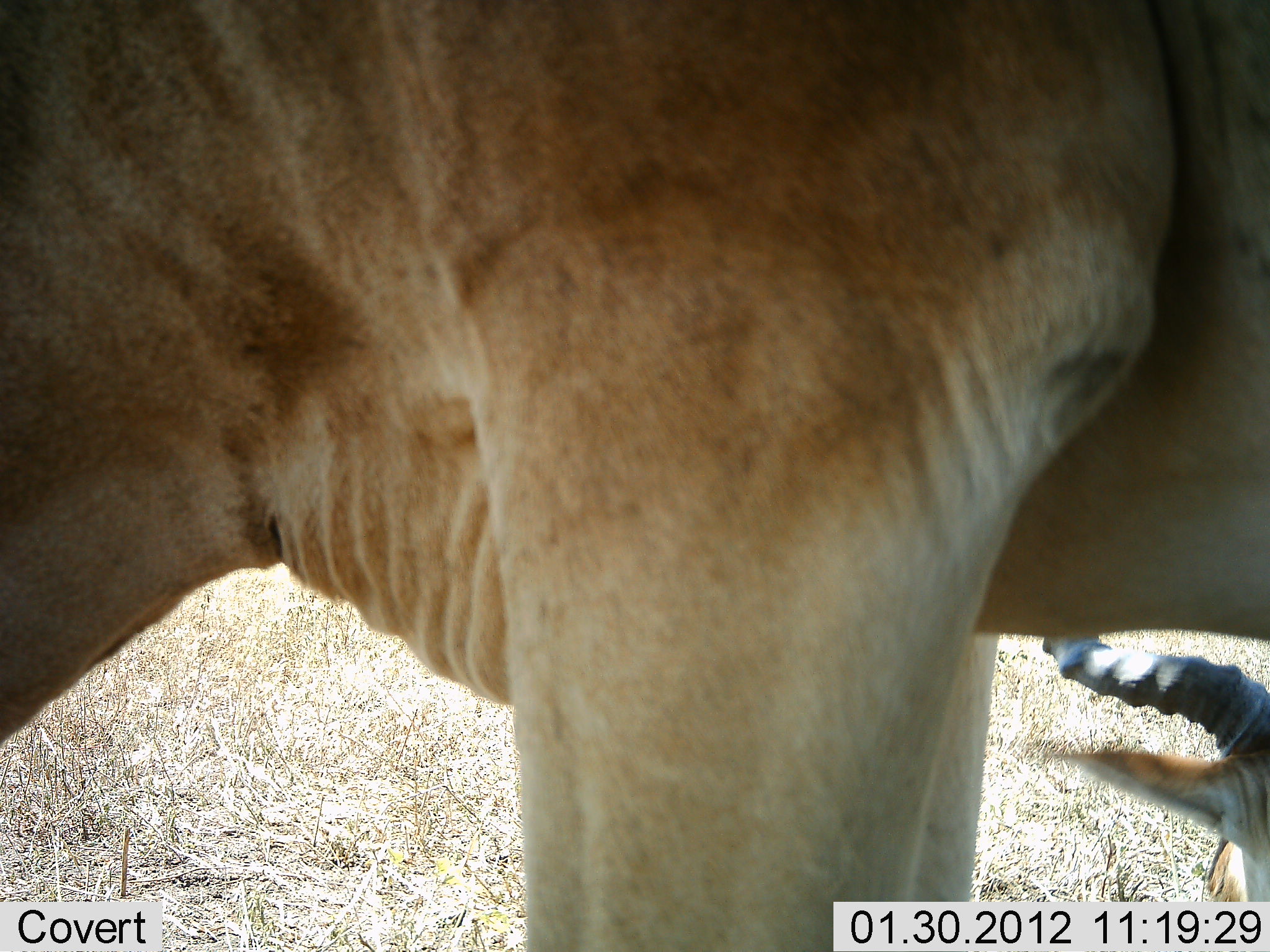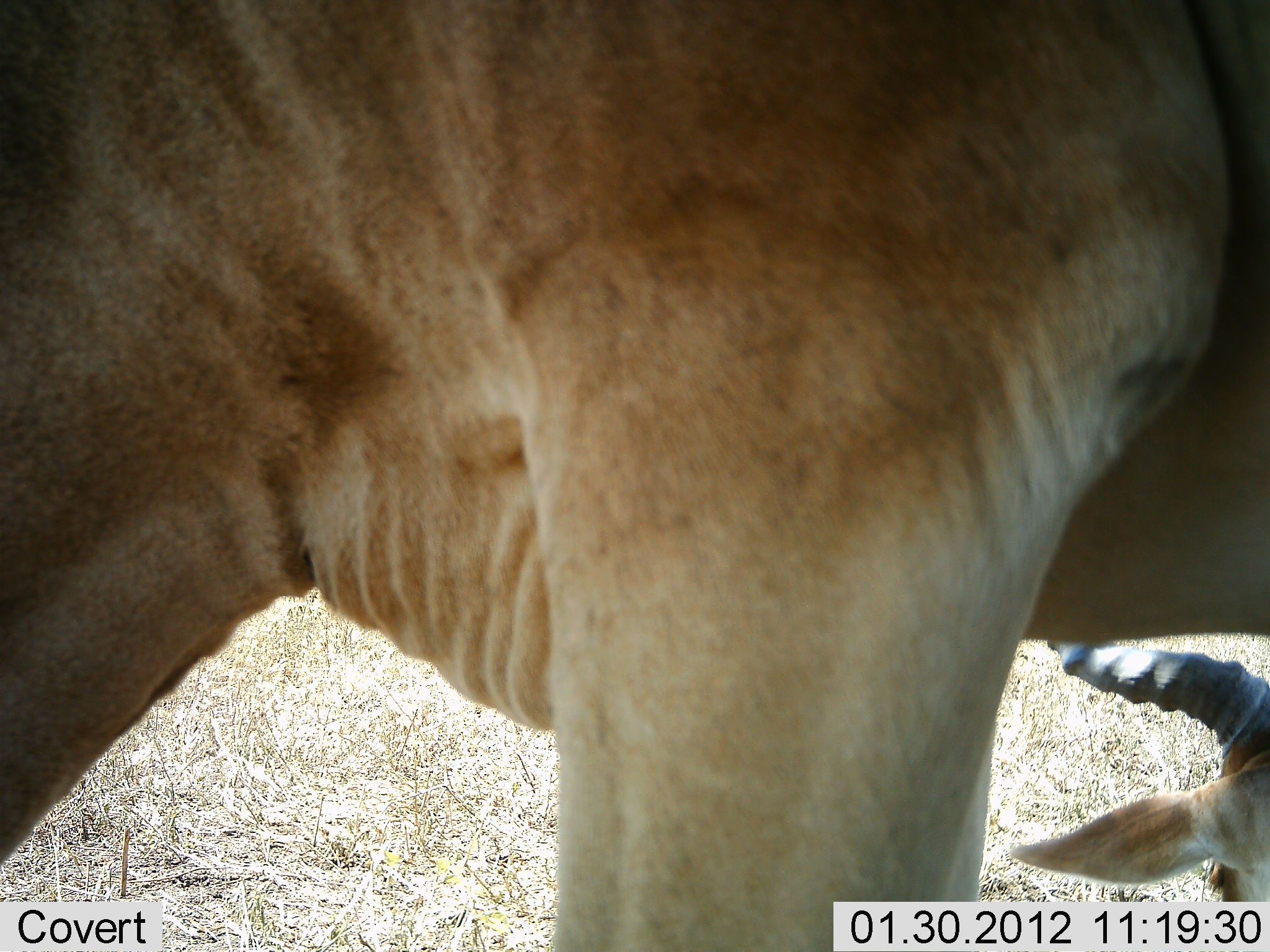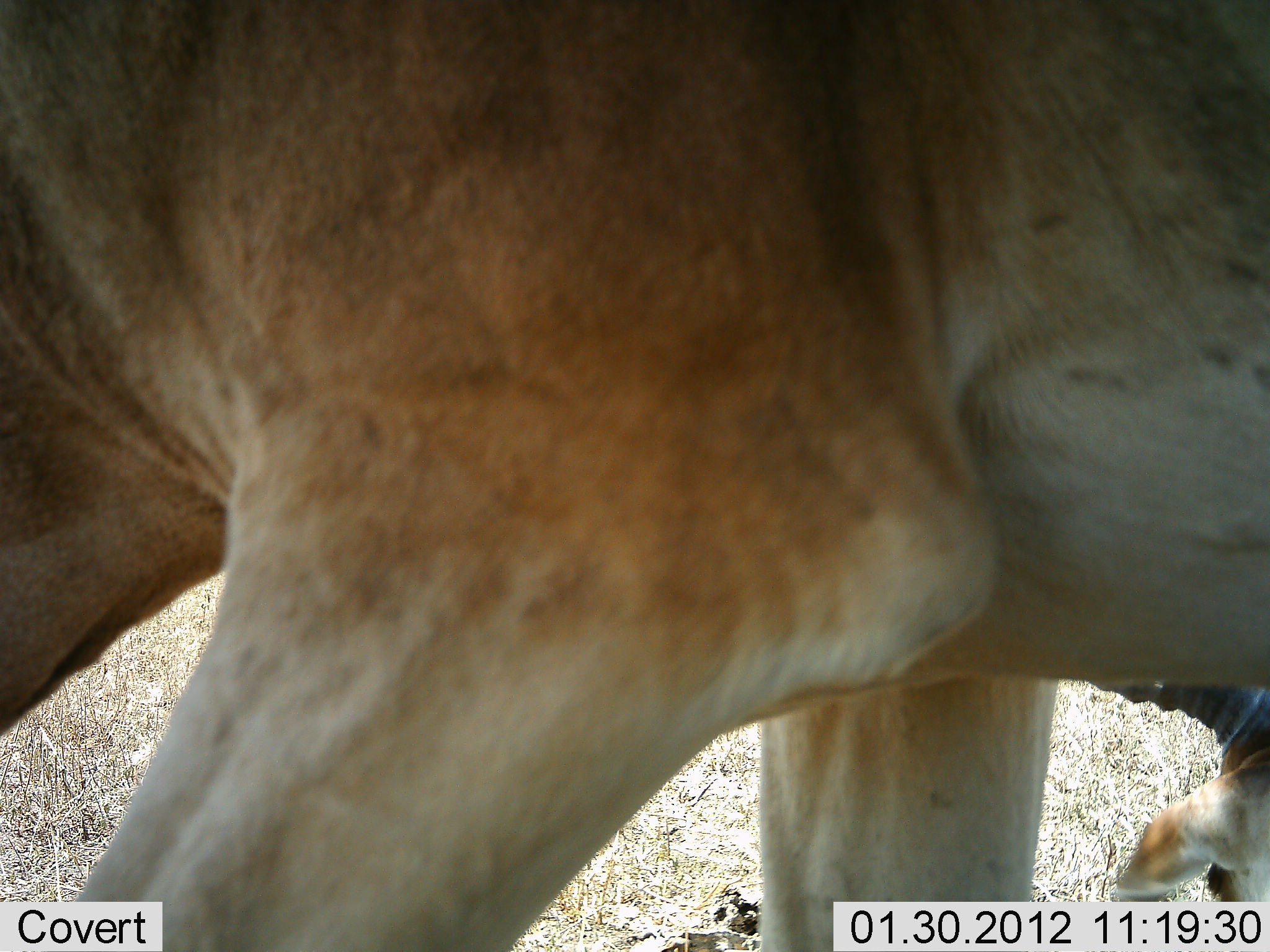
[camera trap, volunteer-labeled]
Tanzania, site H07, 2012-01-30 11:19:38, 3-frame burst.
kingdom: Animalia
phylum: Chordata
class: Mammalia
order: Artiodactyla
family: Bovidae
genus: Alcelaphus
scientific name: Alcelaphus buselaphus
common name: hartebeest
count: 2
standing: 100%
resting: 92%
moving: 0%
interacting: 0%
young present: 0%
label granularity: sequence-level